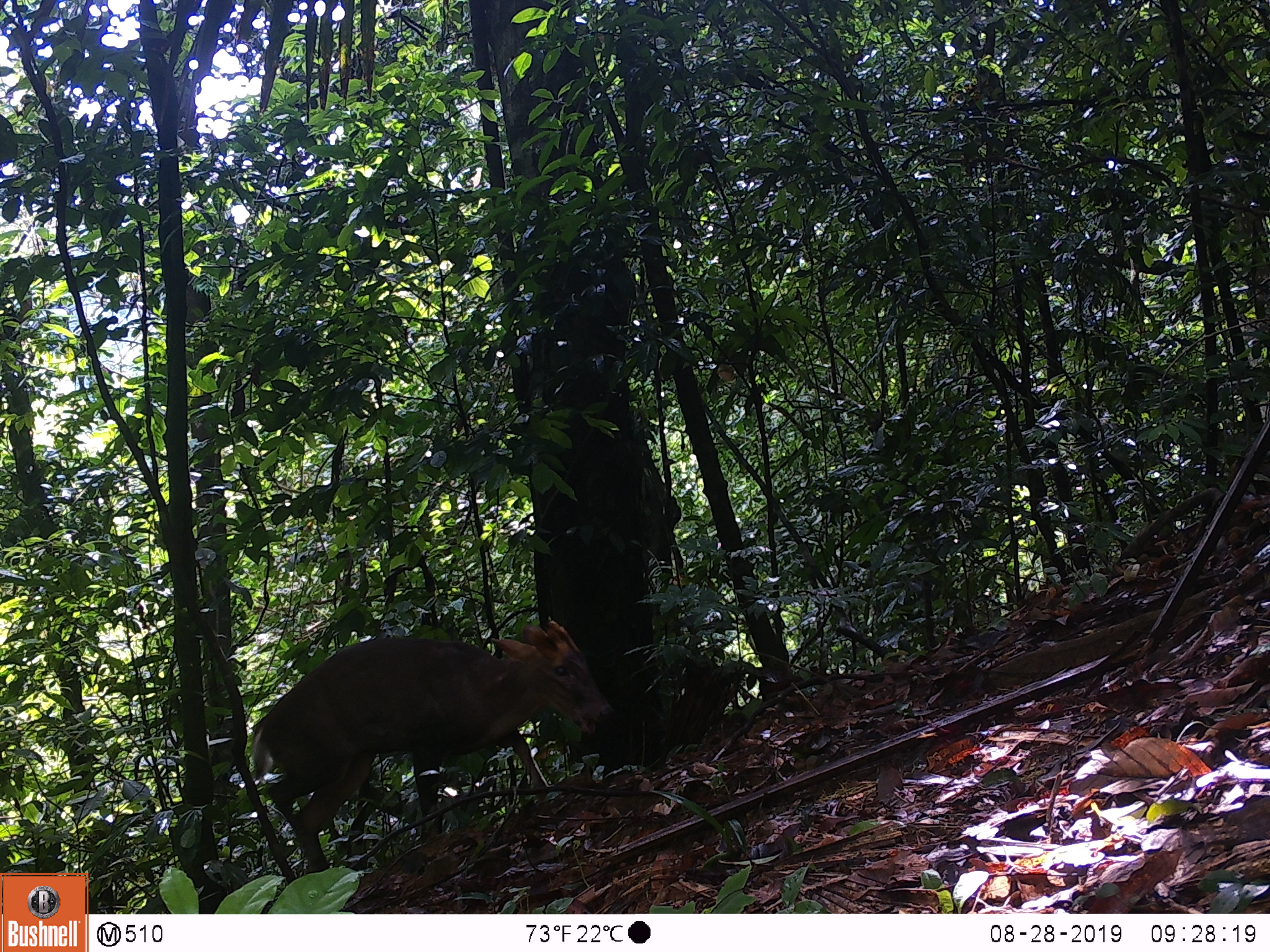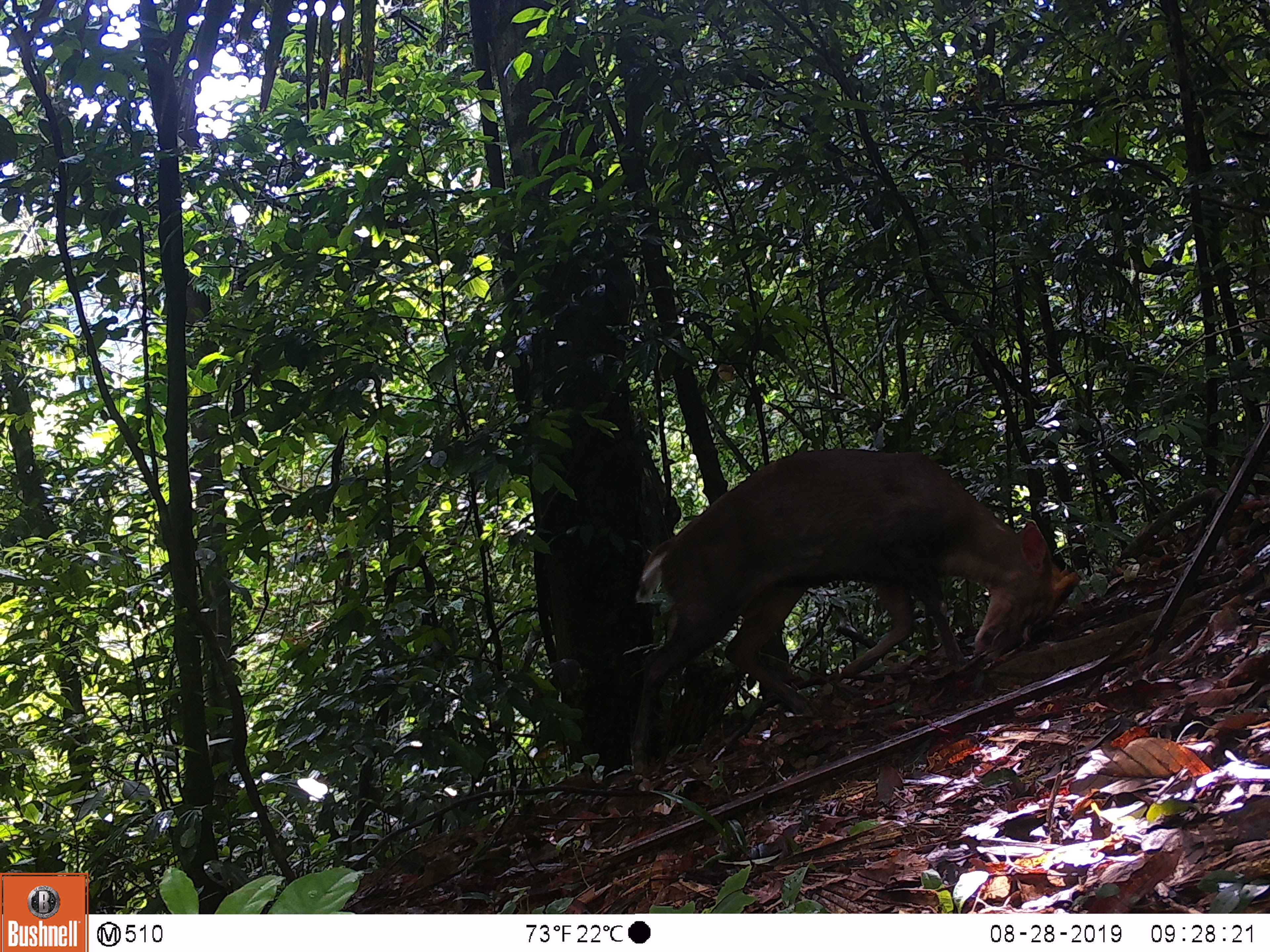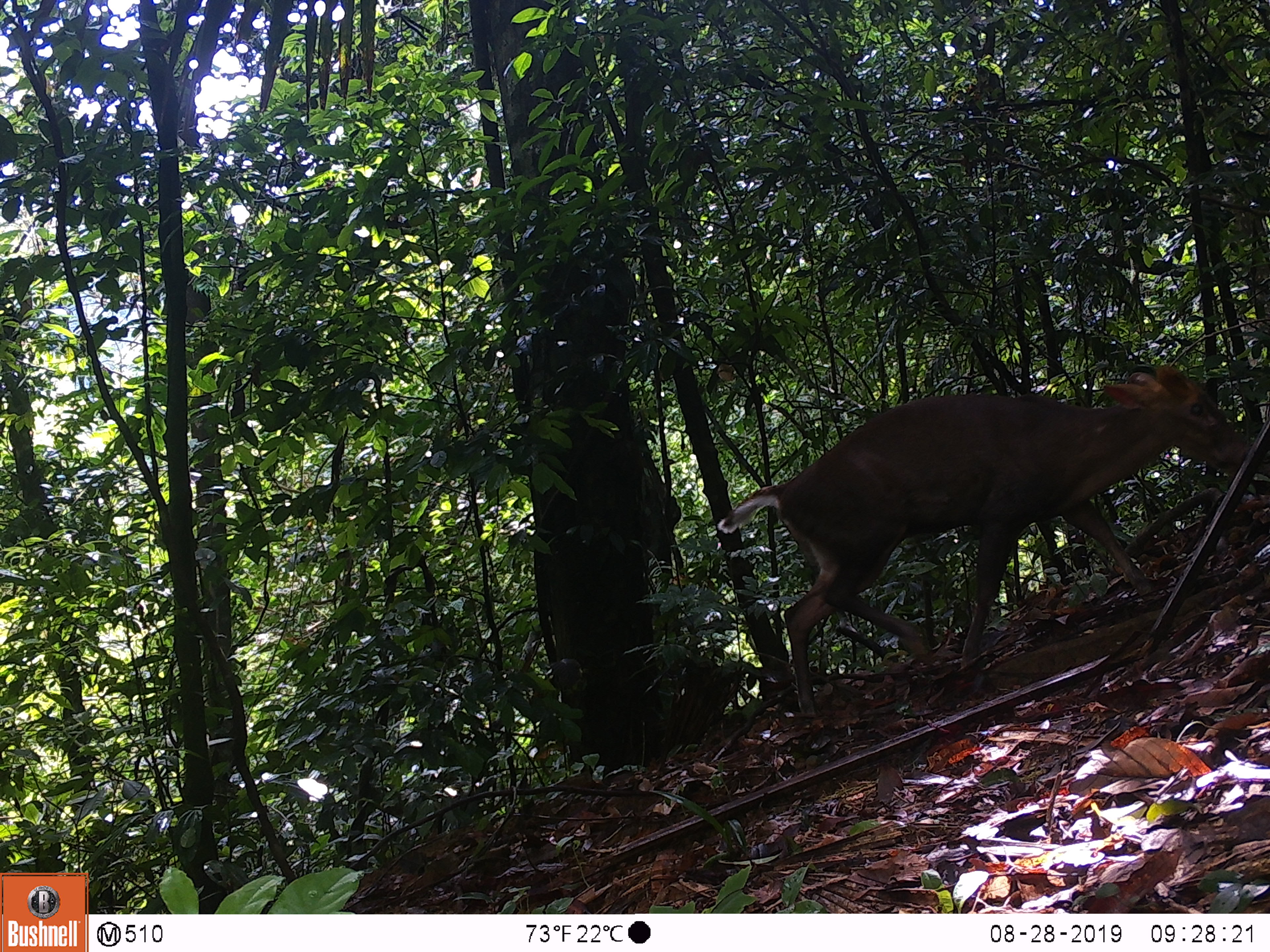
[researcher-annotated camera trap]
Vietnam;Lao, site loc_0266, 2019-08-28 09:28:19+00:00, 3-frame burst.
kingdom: Animalia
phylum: Chordata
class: Mammalia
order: Artiodactyla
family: Cervidae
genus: Muntiacus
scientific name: Muntiacus rooseveltorum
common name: roosevelt's muntjac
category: roosevelts muntjac group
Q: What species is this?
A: Roosevelts muntjac group (roosevelt's muntjac) (Muntiacus rooseveltorum).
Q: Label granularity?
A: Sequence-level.